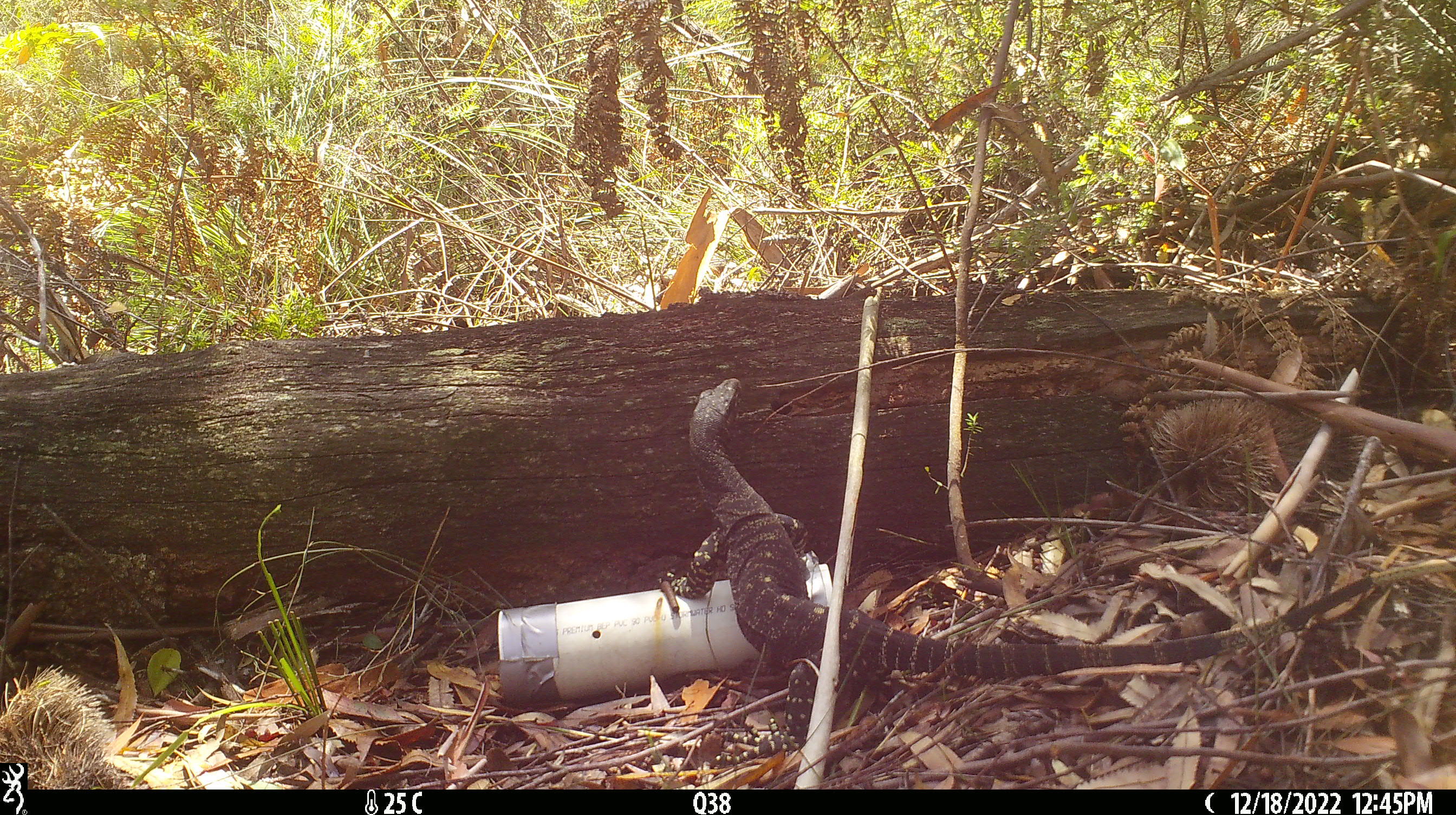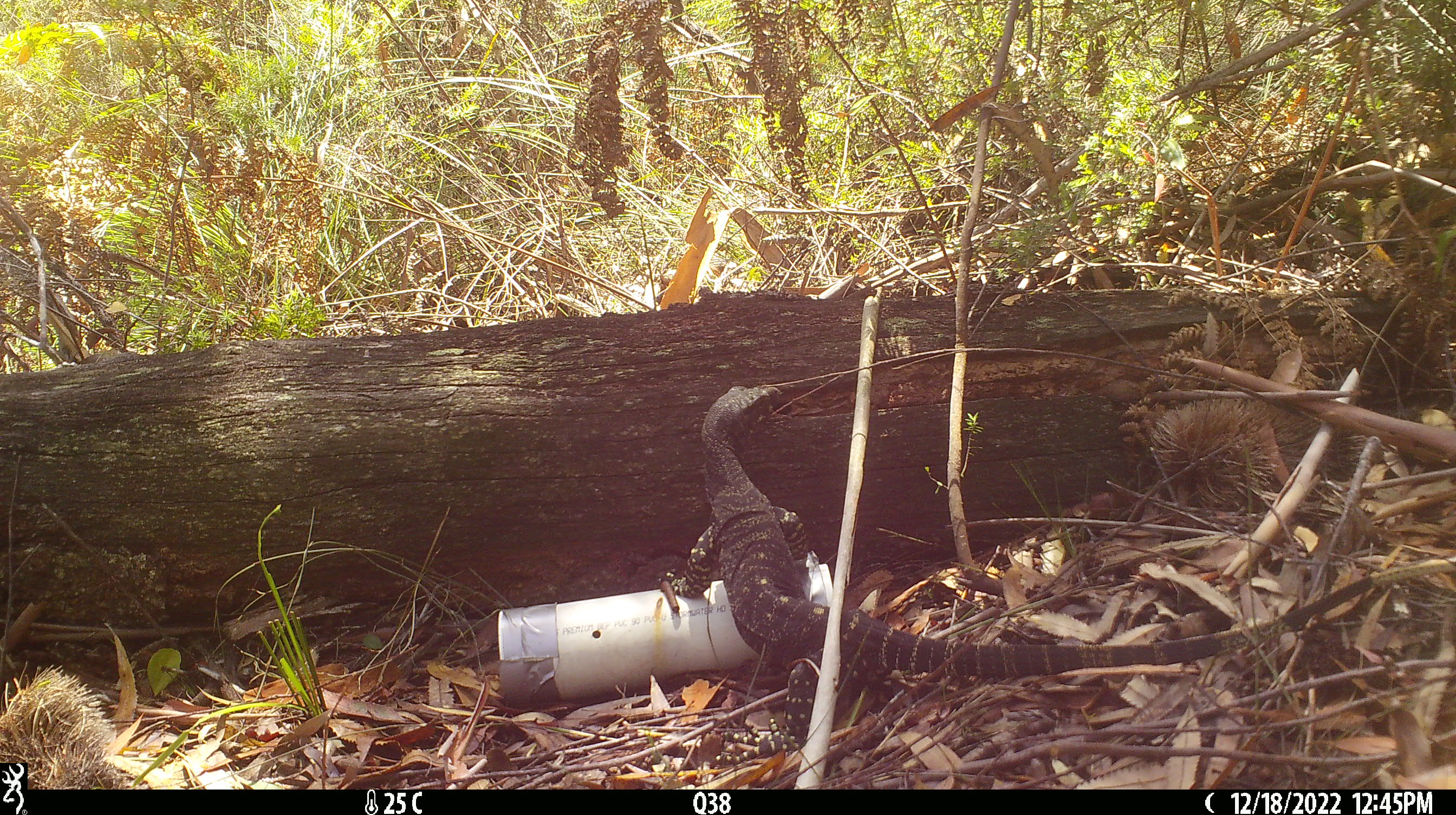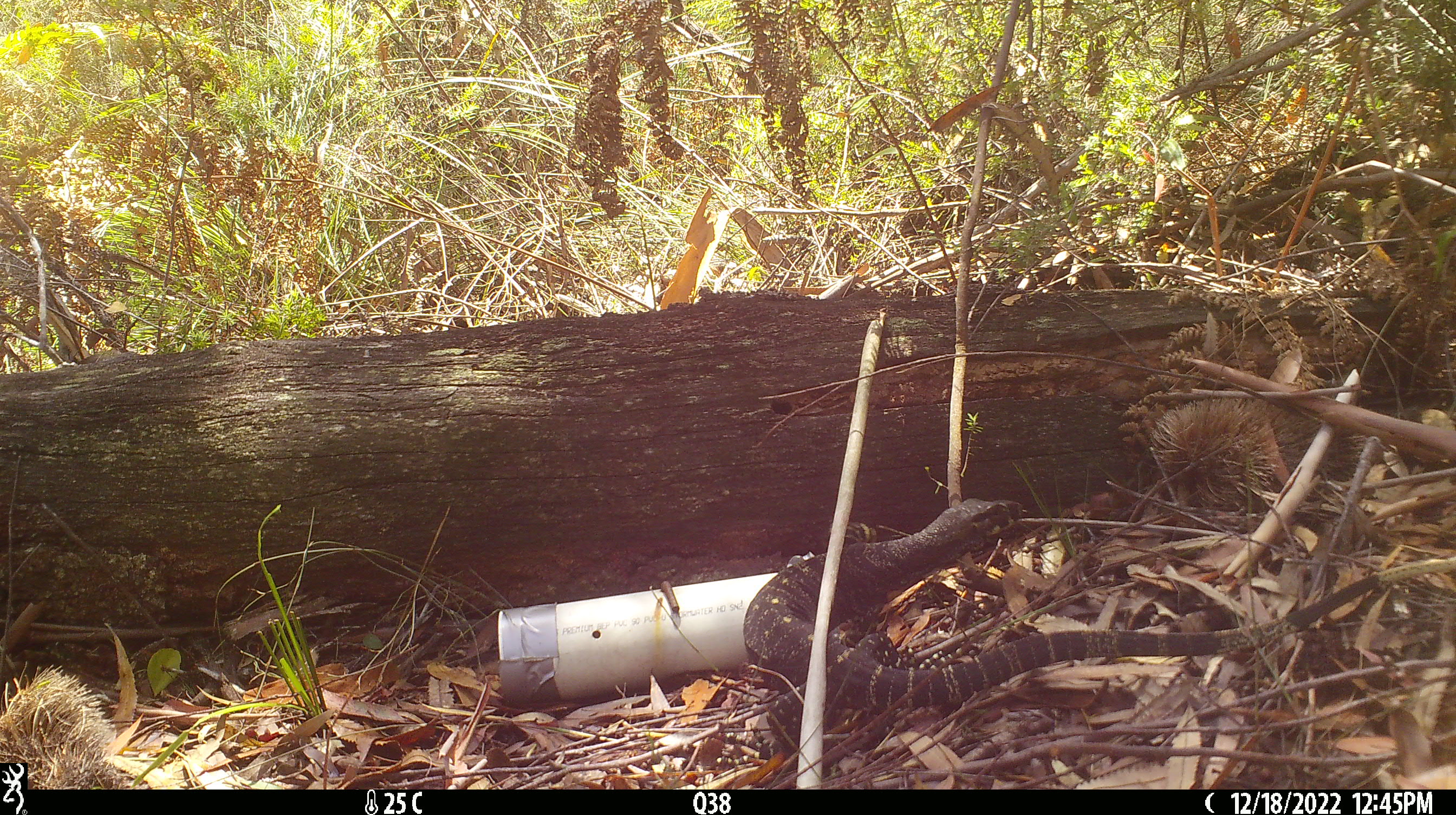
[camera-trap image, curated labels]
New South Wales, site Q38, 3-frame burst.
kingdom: Animalia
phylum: Chordata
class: Reptilia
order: Squamata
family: Varanidae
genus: Varanus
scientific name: Varanus varius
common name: lace monitor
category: goanna